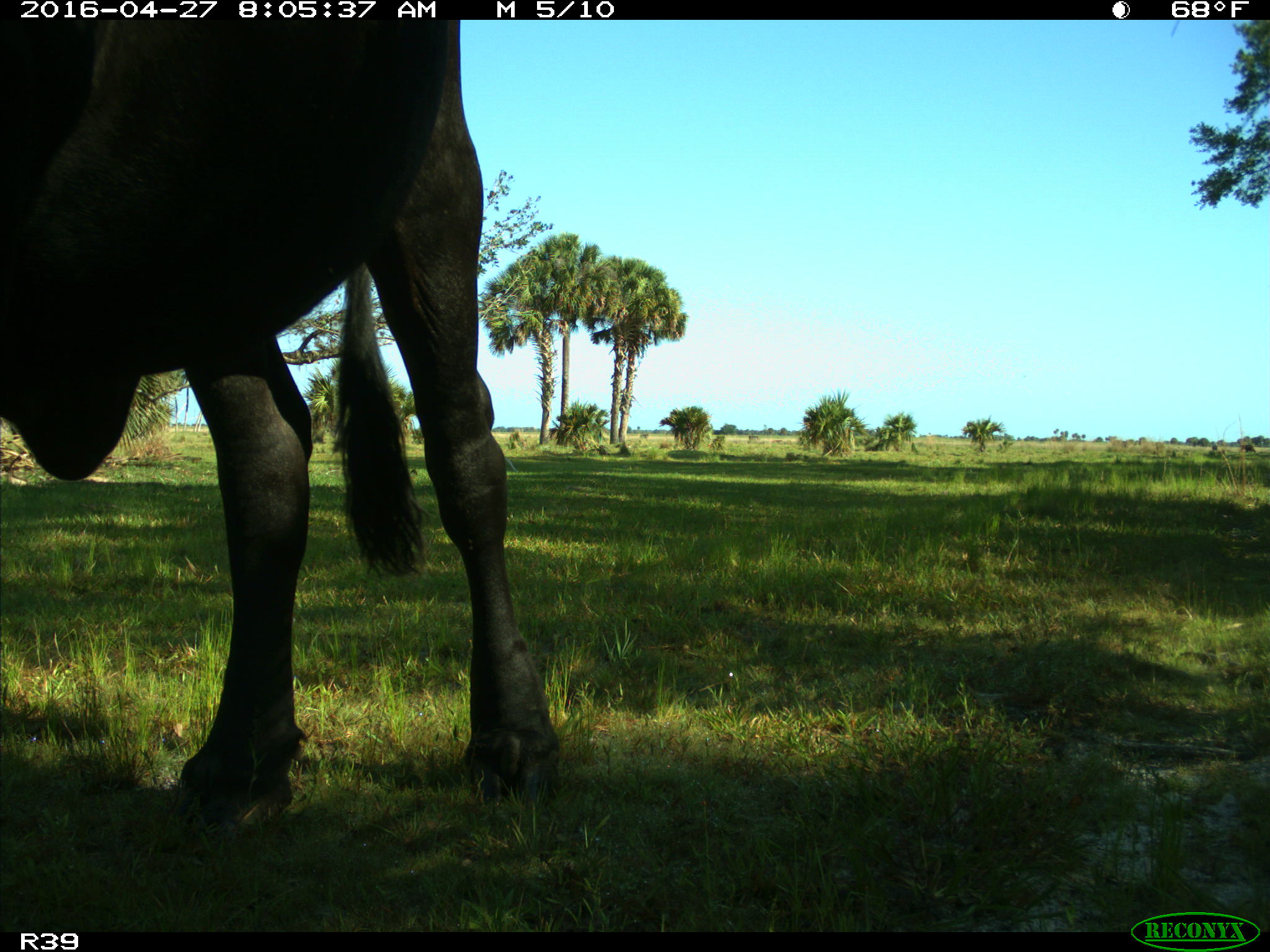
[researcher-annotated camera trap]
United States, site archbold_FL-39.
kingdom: Animalia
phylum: Chordata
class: Mammalia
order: Artiodactyla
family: Bovidae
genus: Bos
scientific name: Bos taurus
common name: domestic cow